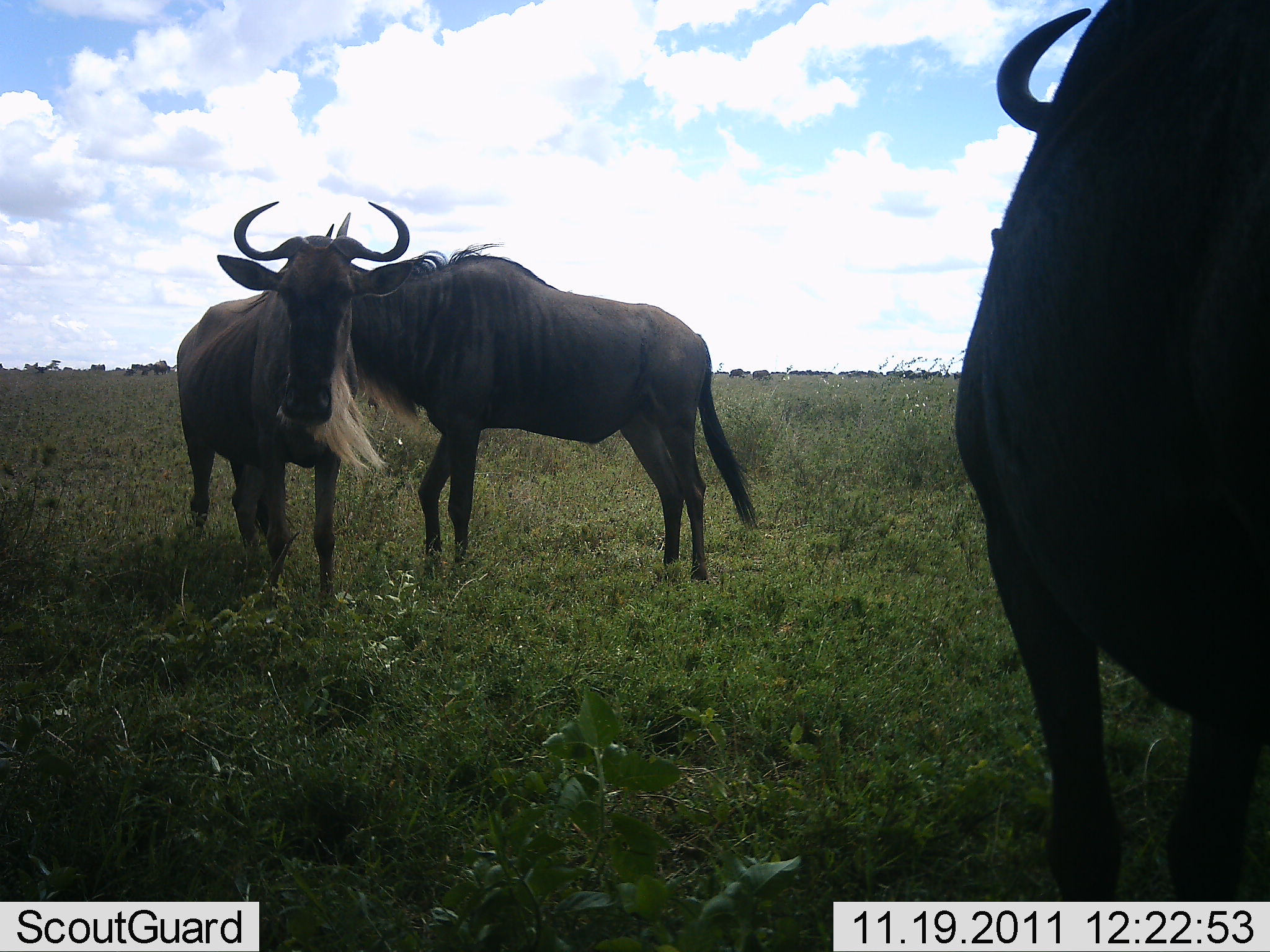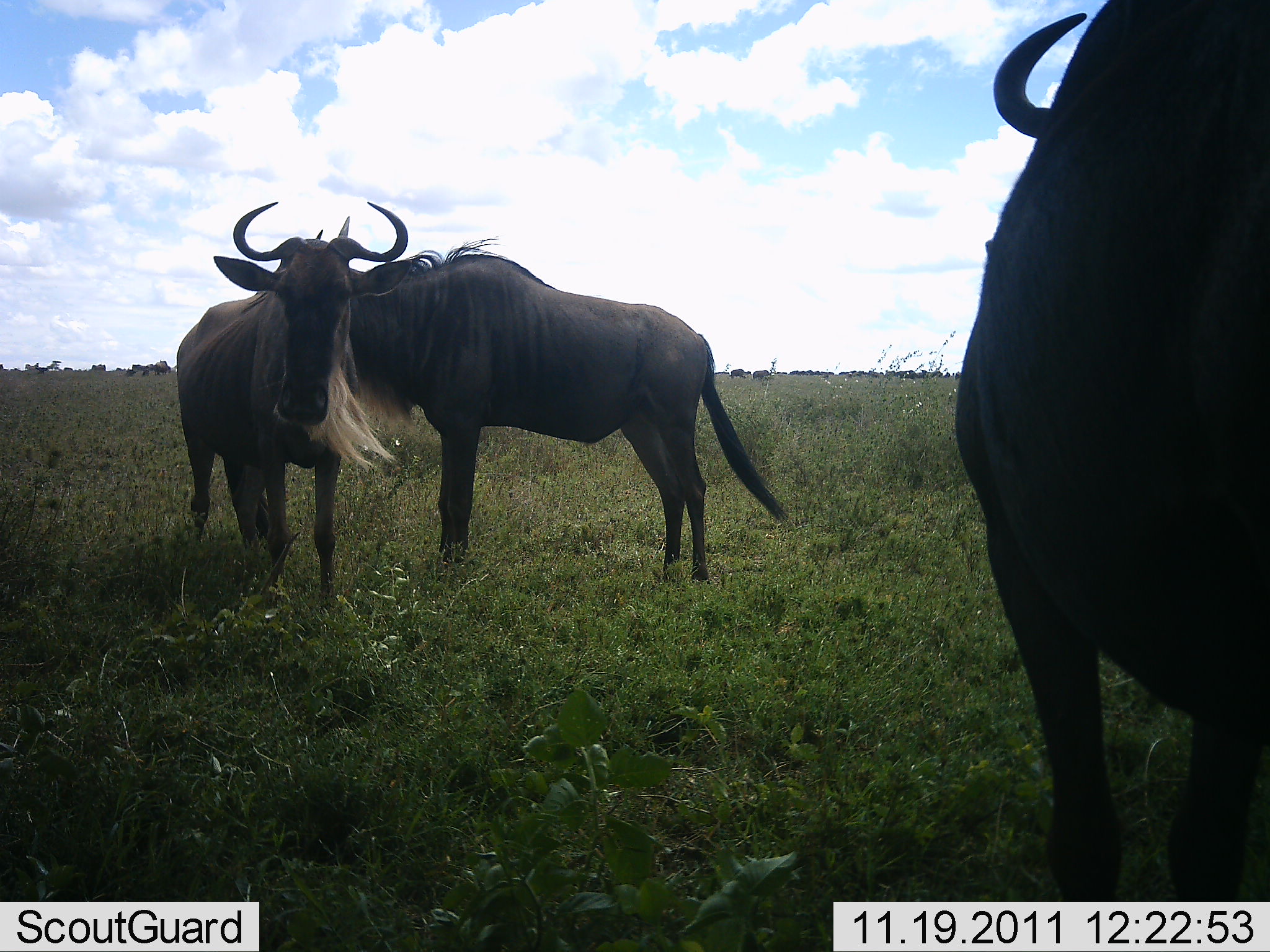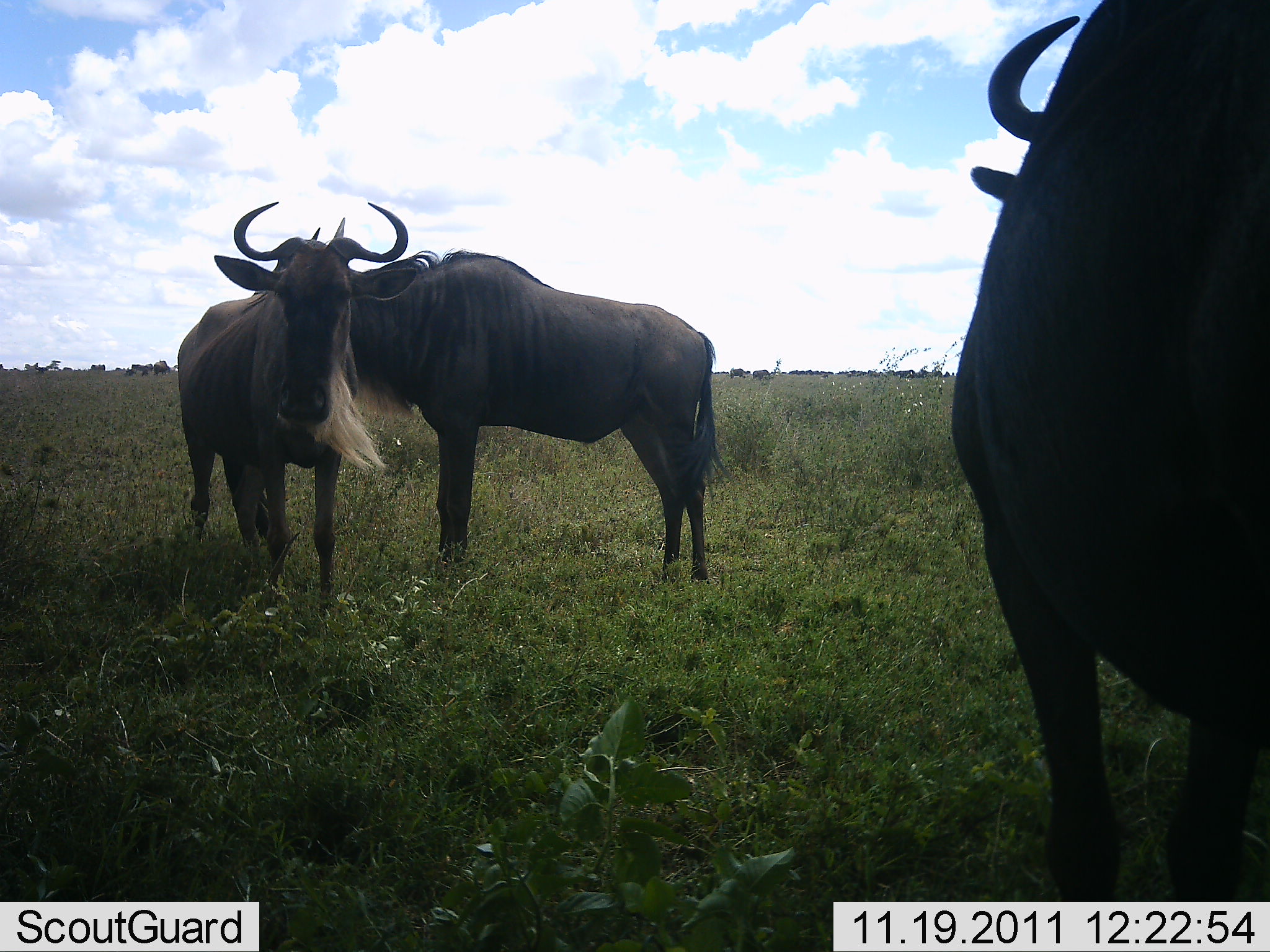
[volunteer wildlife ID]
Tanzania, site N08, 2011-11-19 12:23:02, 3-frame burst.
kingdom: Animalia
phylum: Chordata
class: Mammalia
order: Artiodactyla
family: Bovidae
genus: Connochaetes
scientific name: Connochaetes taurinus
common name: blue wildebeest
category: wildebeest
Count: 3.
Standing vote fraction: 93%.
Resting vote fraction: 0%.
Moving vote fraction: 7%.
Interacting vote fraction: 14%.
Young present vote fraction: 0%.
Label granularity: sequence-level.